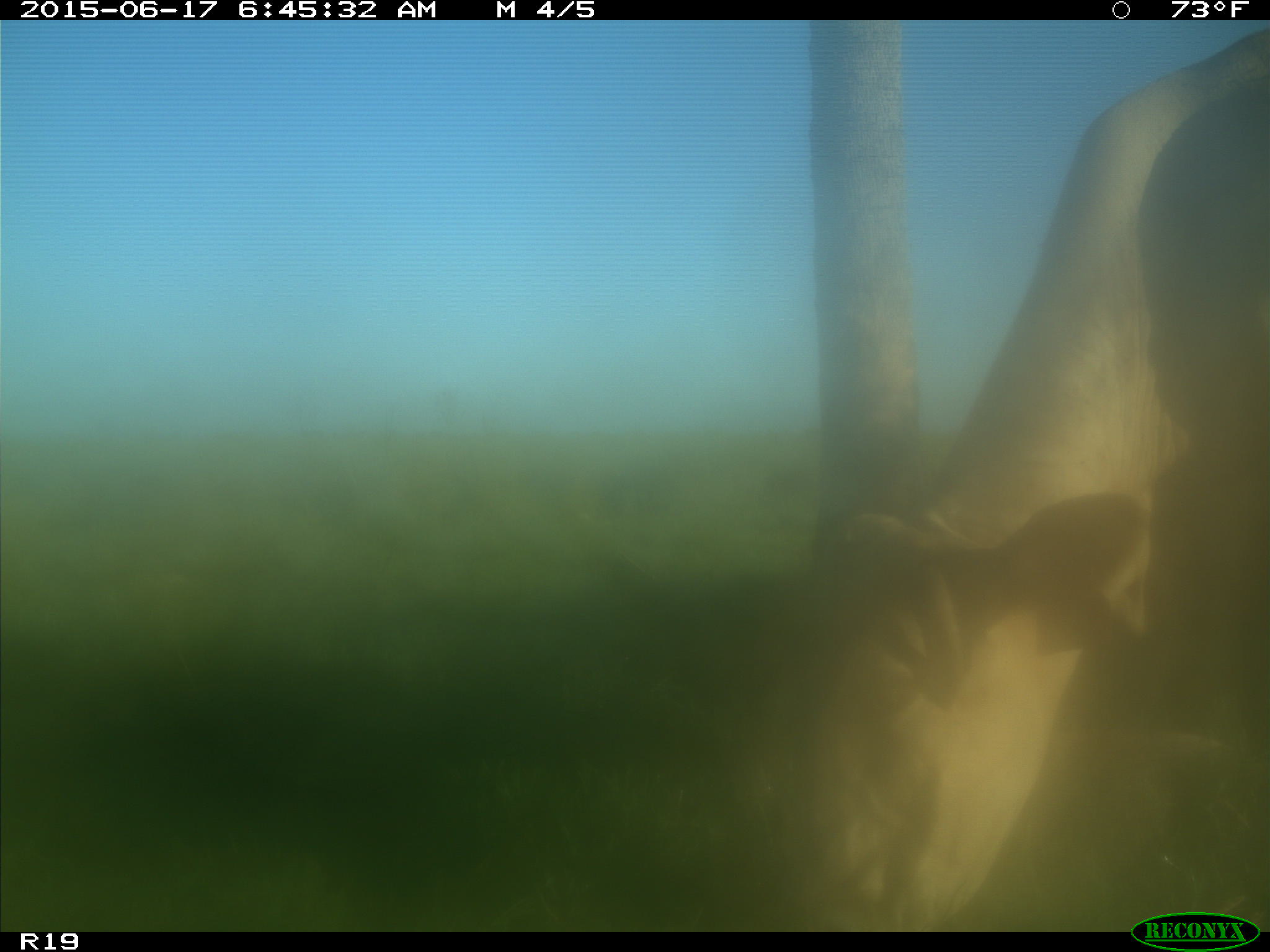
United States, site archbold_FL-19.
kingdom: Animalia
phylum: Chordata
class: Mammalia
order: Artiodactyla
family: Bovidae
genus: Bos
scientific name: Bos taurus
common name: domestic cow